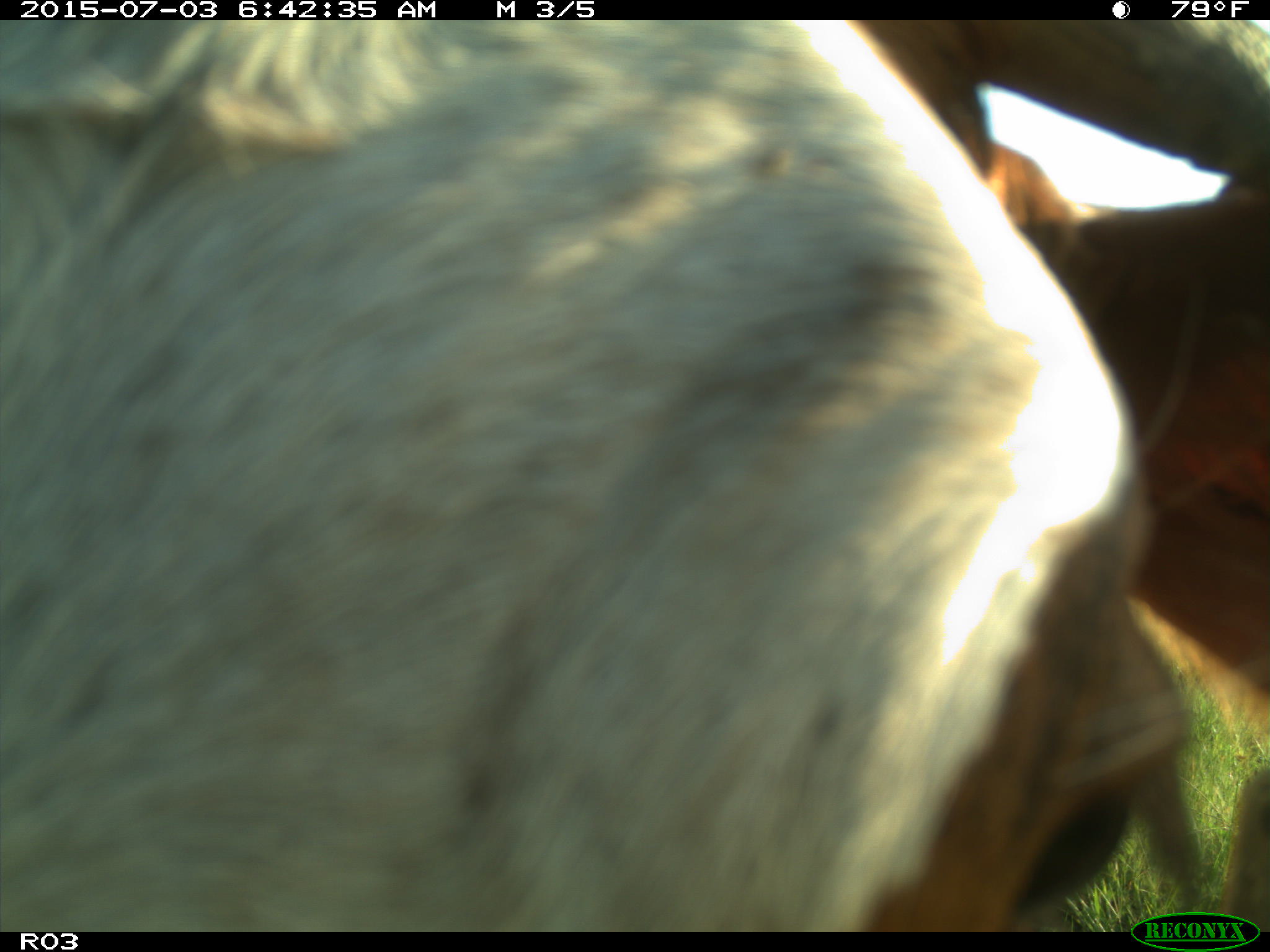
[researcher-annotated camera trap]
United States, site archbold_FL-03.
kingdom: Animalia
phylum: Chordata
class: Mammalia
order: Artiodactyla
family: Bovidae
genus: Bos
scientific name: Bos taurus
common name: domestic cow